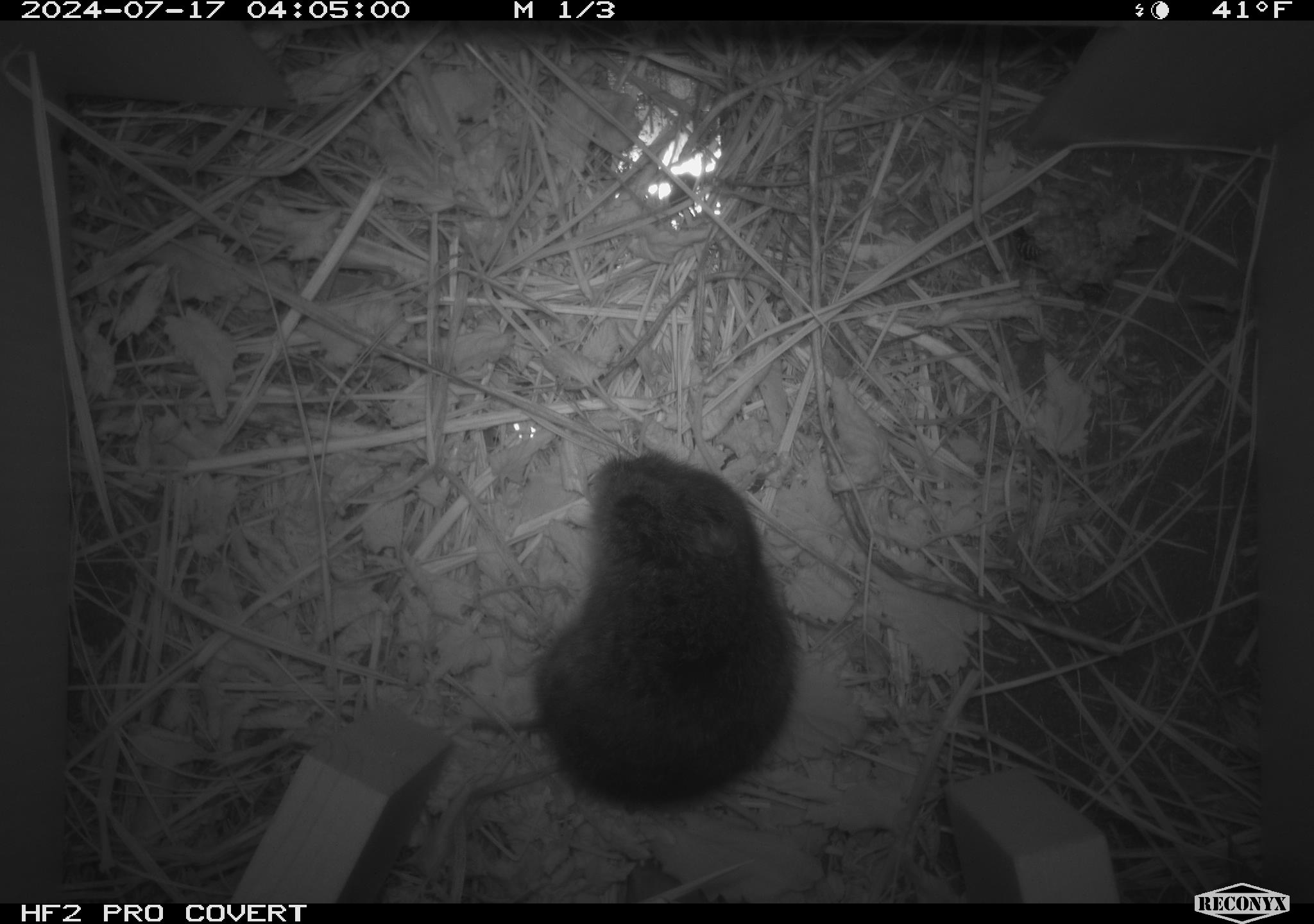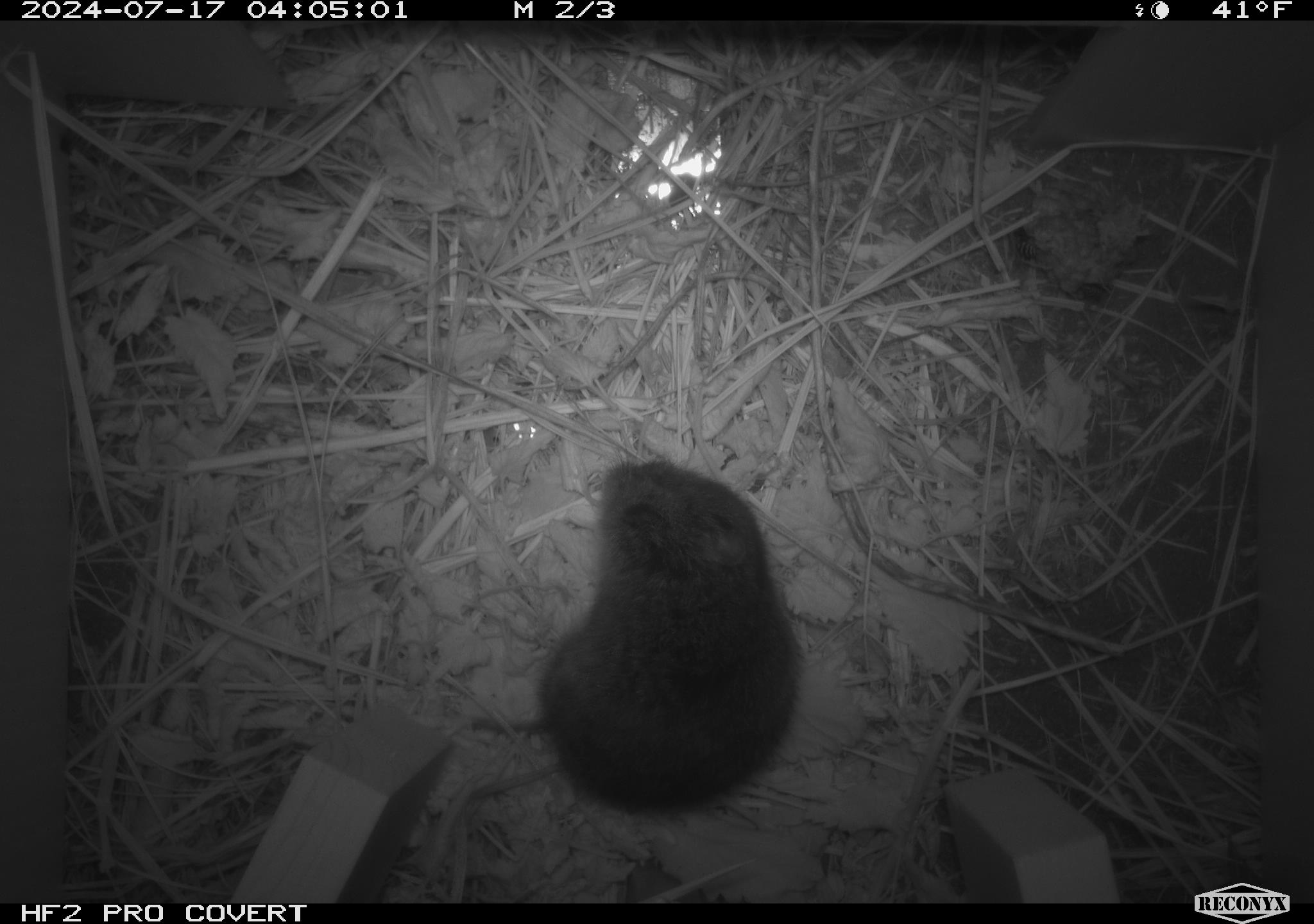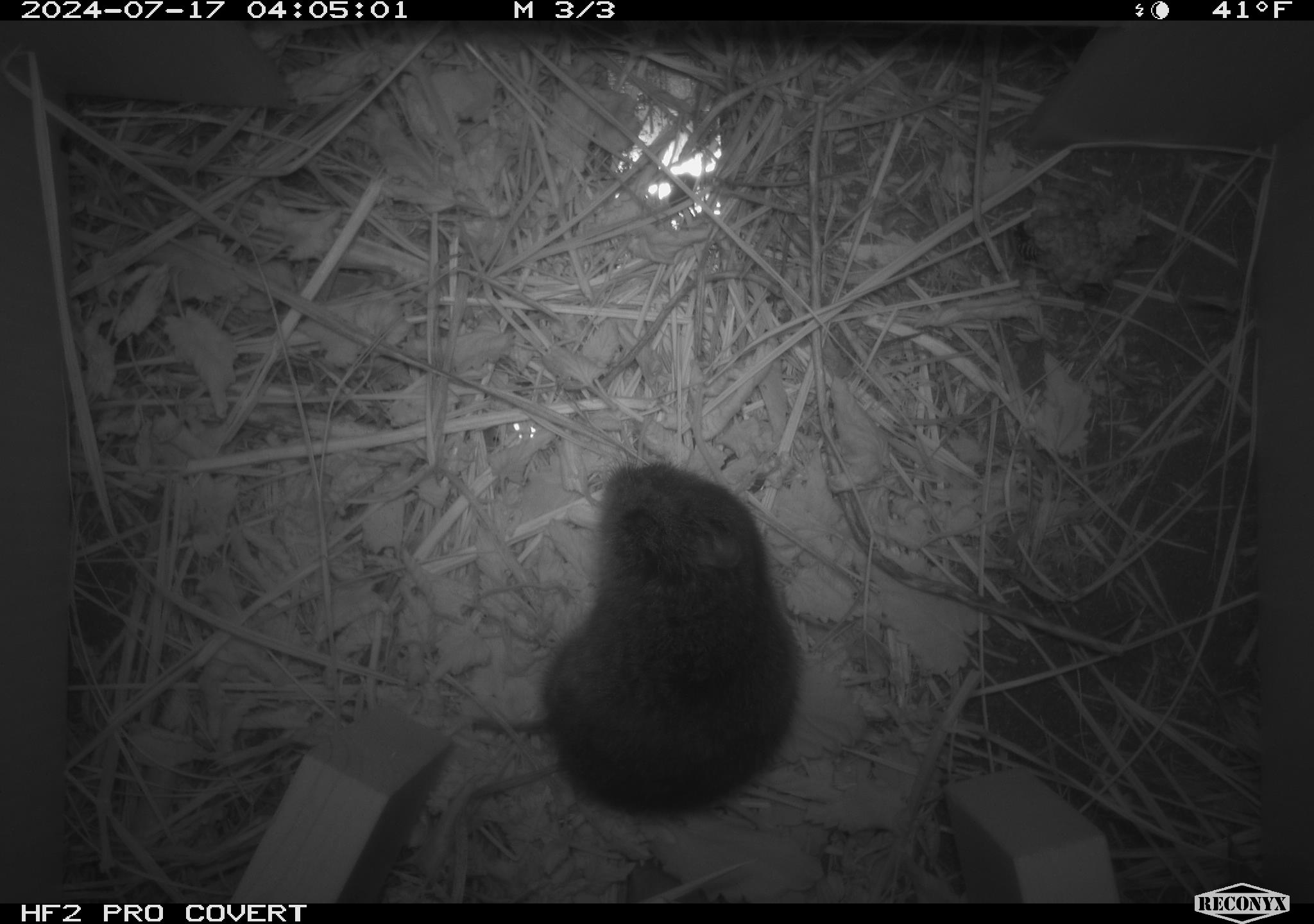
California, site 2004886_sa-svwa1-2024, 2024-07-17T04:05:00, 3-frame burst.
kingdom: Animalia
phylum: Arthropoda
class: Insecta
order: Hymenoptera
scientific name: Hymenoptera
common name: ants, bees, wasps, and sawflies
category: hymenoptera order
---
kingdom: Animalia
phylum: Chordata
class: Mammalia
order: Rodentia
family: Cricetidae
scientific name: Arvicolinae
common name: voles, lemmings, and muskrats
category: arvicolinae subfamily